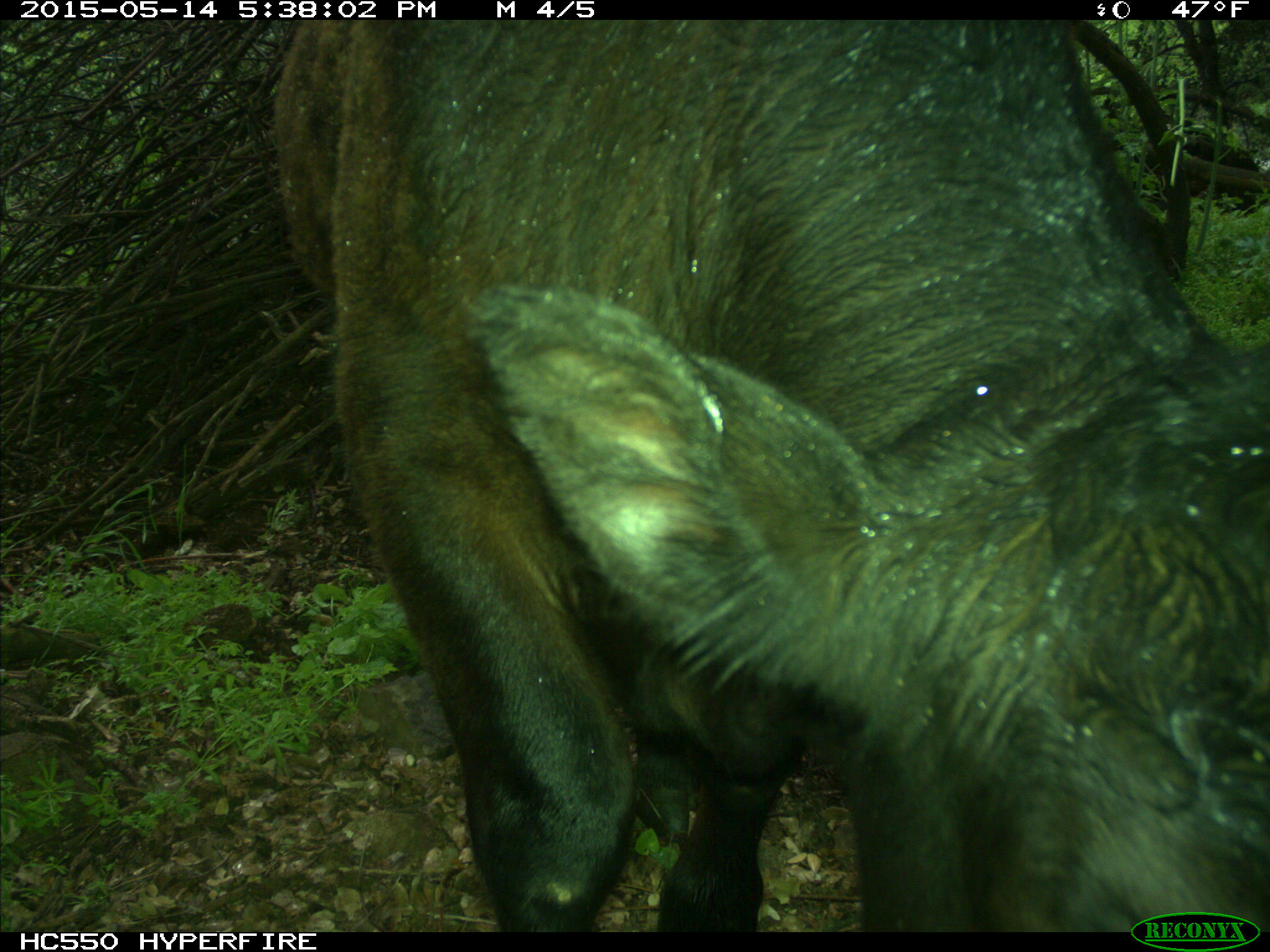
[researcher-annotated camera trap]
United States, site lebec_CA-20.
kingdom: Animalia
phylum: Chordata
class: Mammalia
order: Artiodactyla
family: Bovidae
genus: Bos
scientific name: Bos taurus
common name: domestic cow